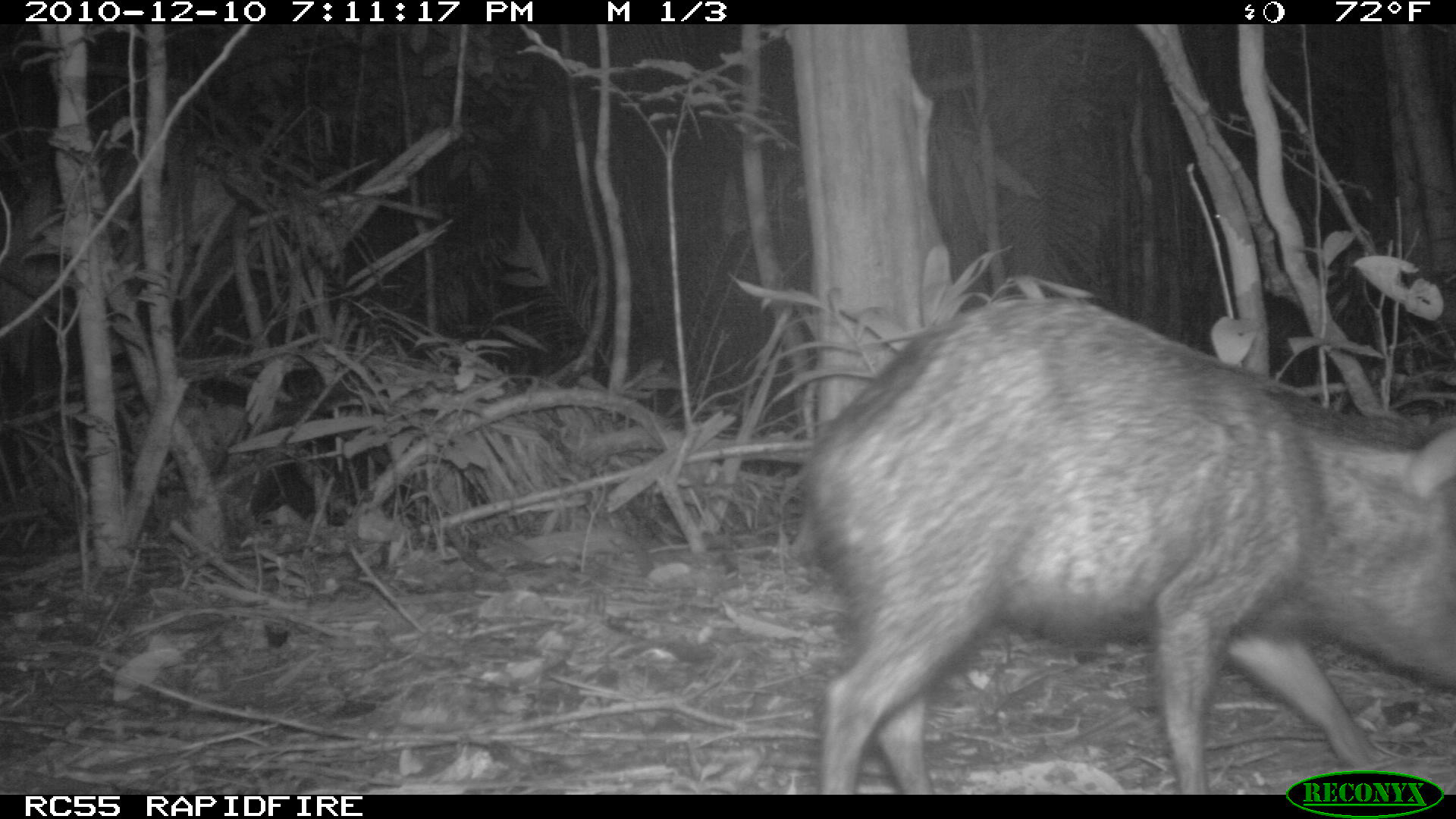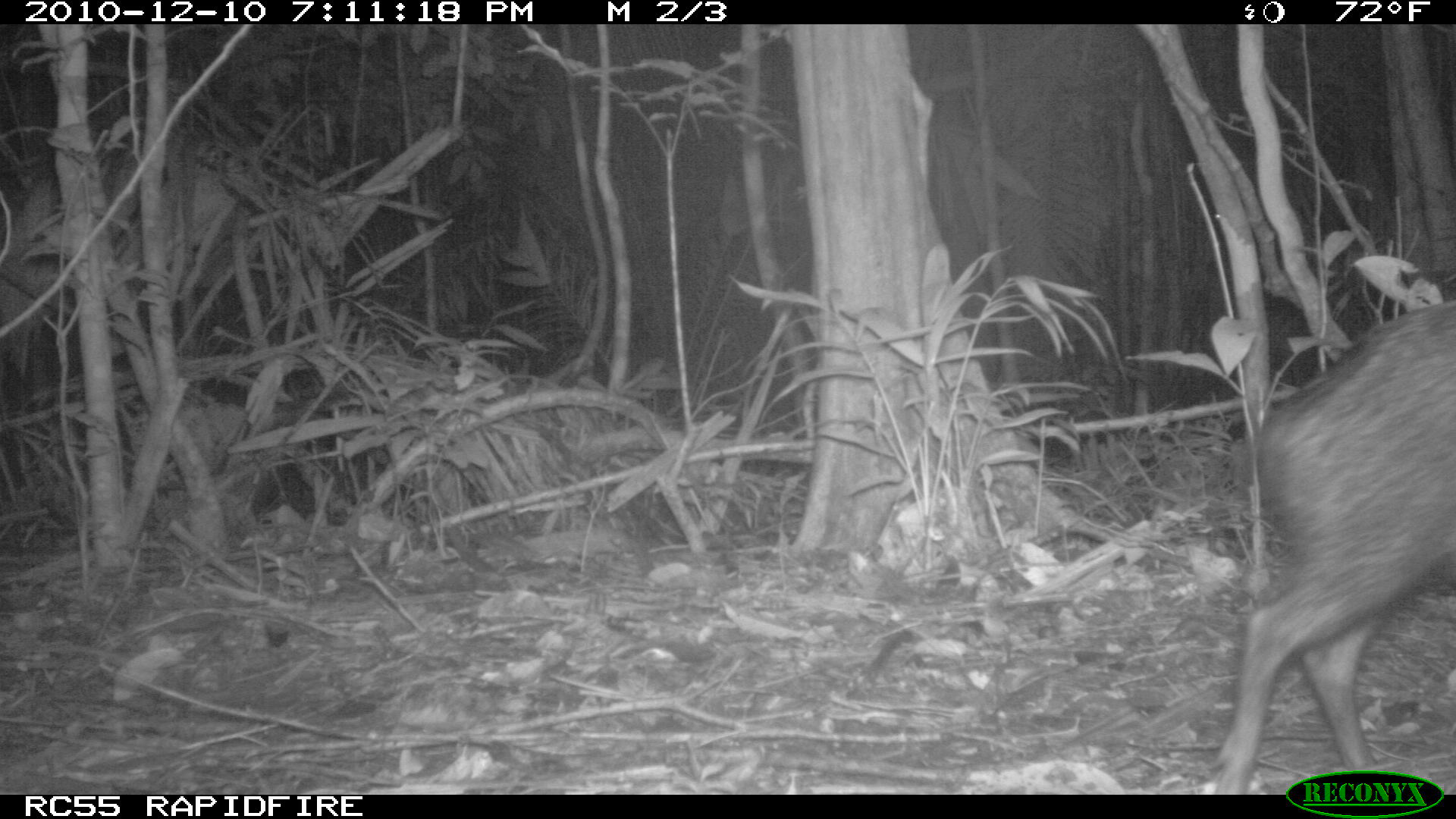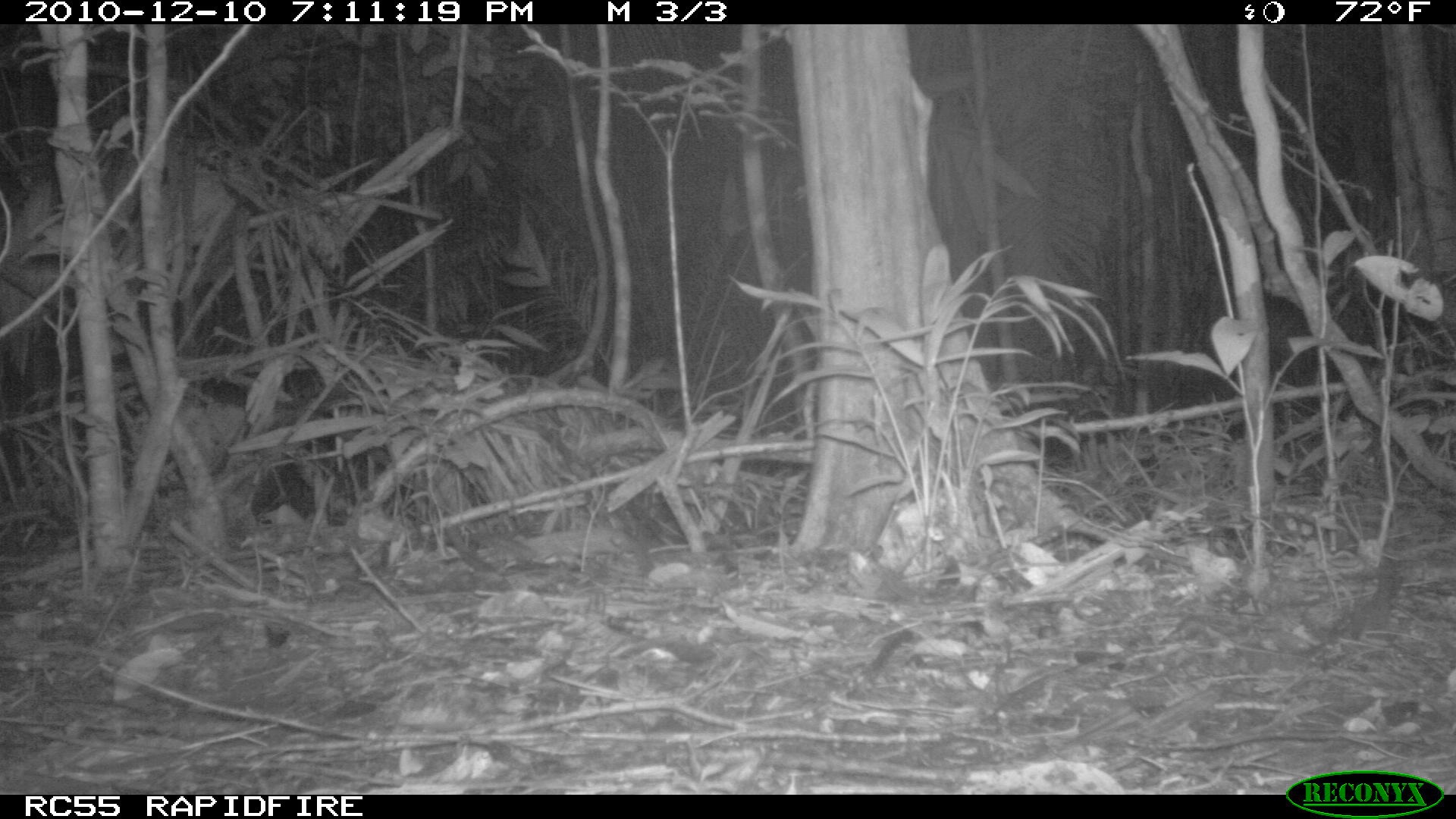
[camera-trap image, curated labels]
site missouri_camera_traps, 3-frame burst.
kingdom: Animalia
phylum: Chordata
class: Mammalia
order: Artiodactyla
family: Tayassuidae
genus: Pecari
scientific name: Pecari tajacu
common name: collared peccary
Collared peccary (Pecari tajacu). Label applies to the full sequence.